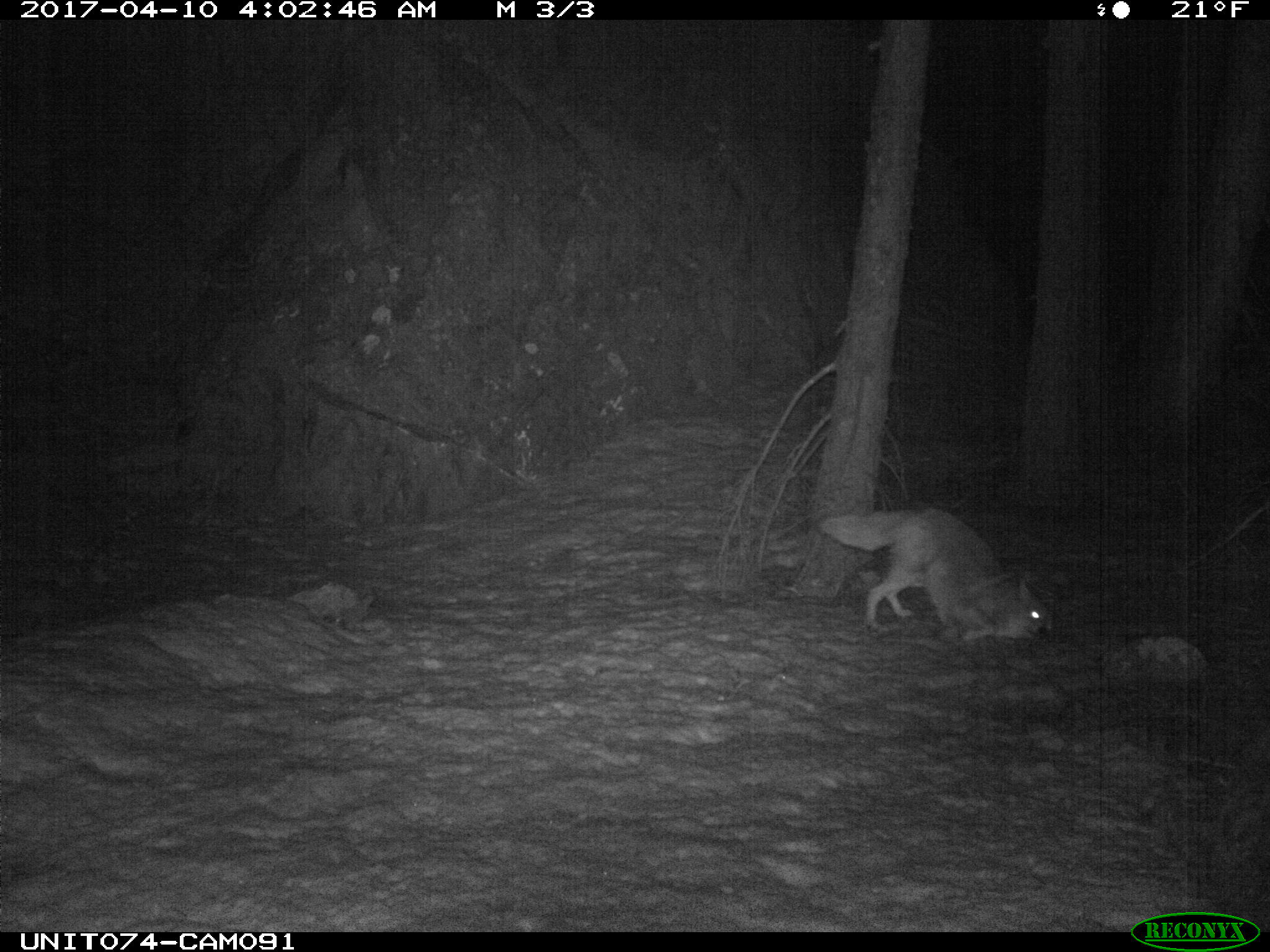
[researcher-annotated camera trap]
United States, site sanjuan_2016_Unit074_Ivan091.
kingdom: Animalia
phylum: Chordata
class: Mammalia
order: Carnivora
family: Canidae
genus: Canis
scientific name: Canis latrans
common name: coyote